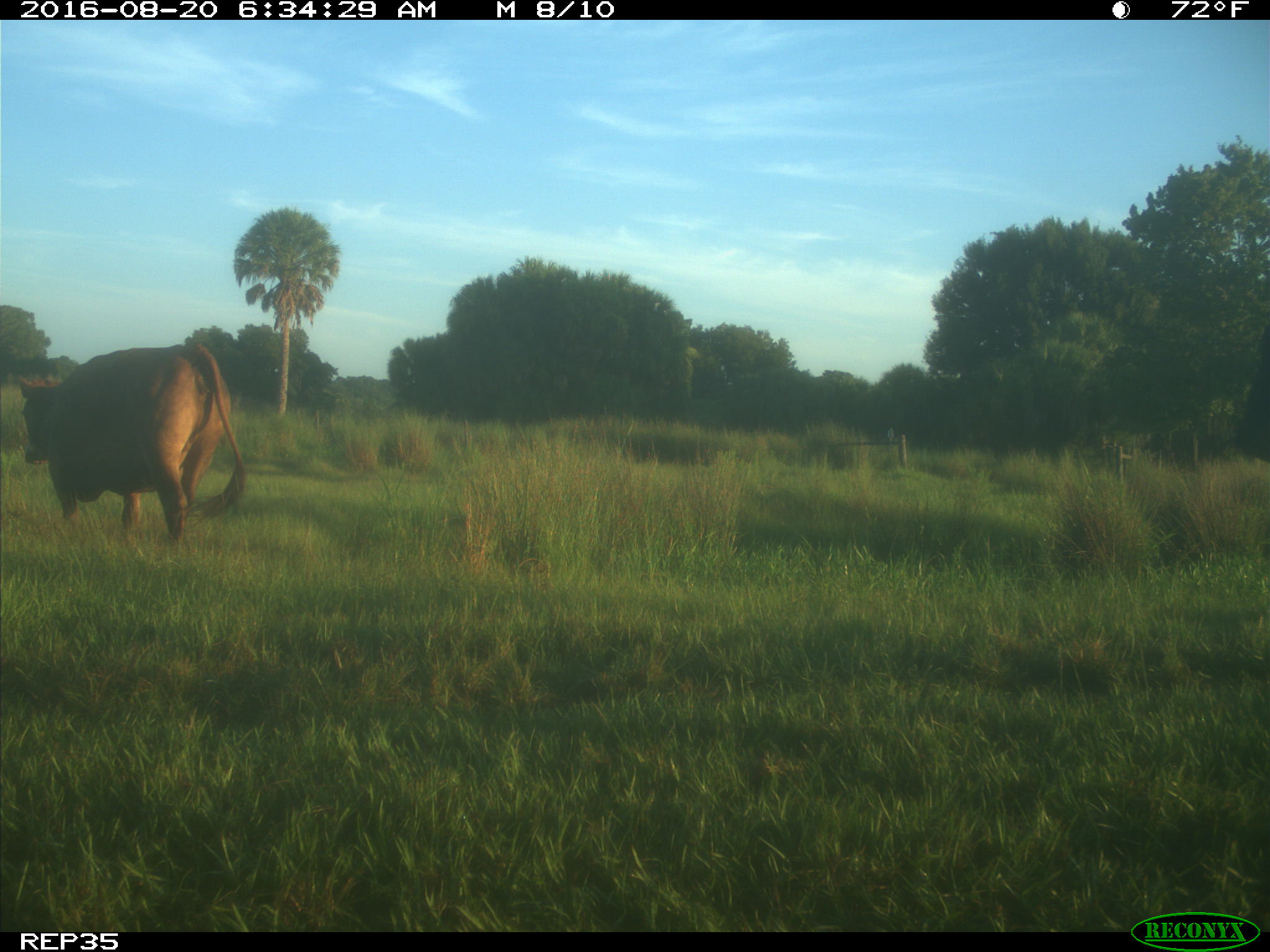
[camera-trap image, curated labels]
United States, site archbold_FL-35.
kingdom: Animalia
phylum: Chordata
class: Mammalia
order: Artiodactyla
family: Bovidae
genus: Bos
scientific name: Bos taurus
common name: domestic cow